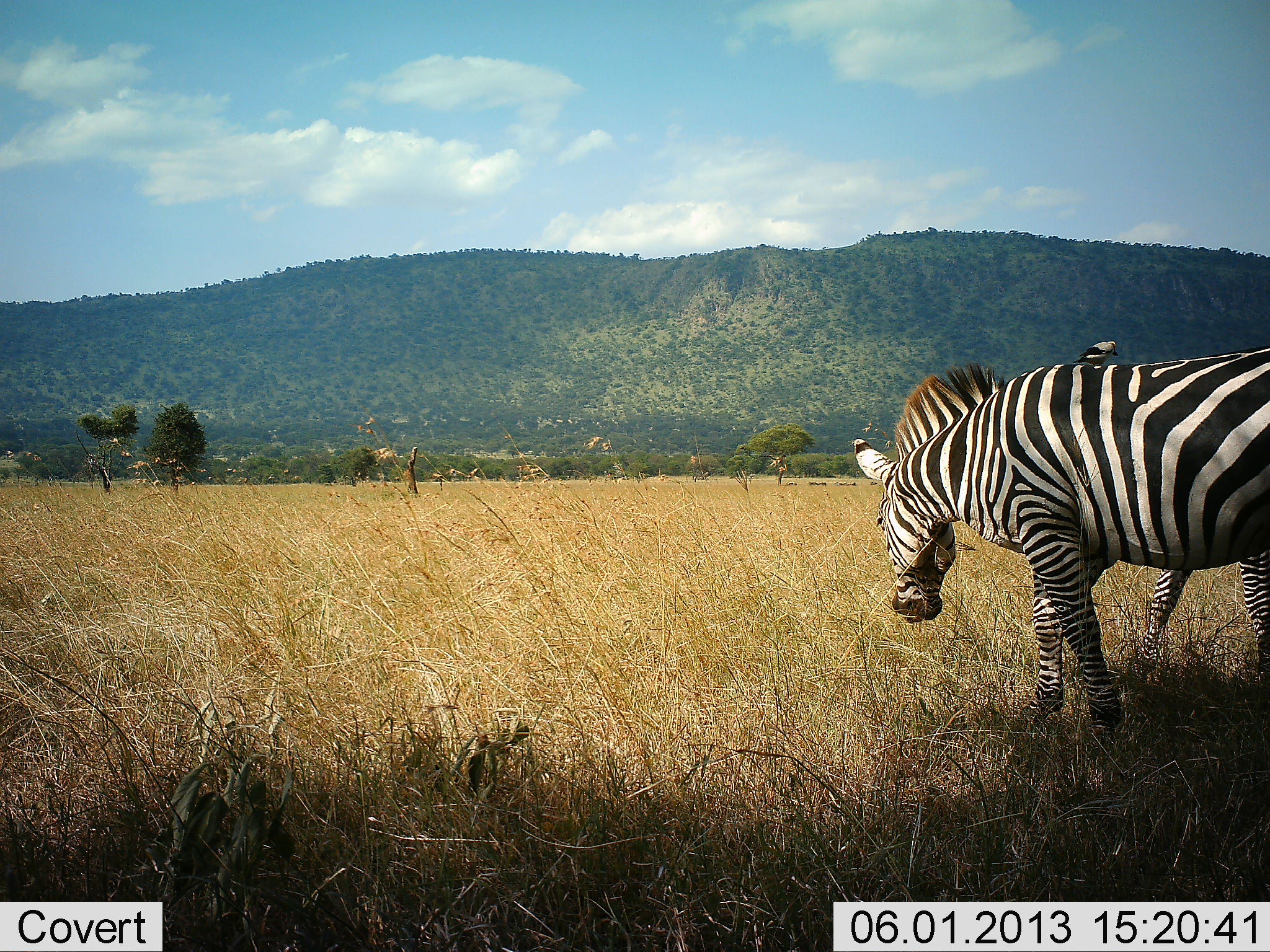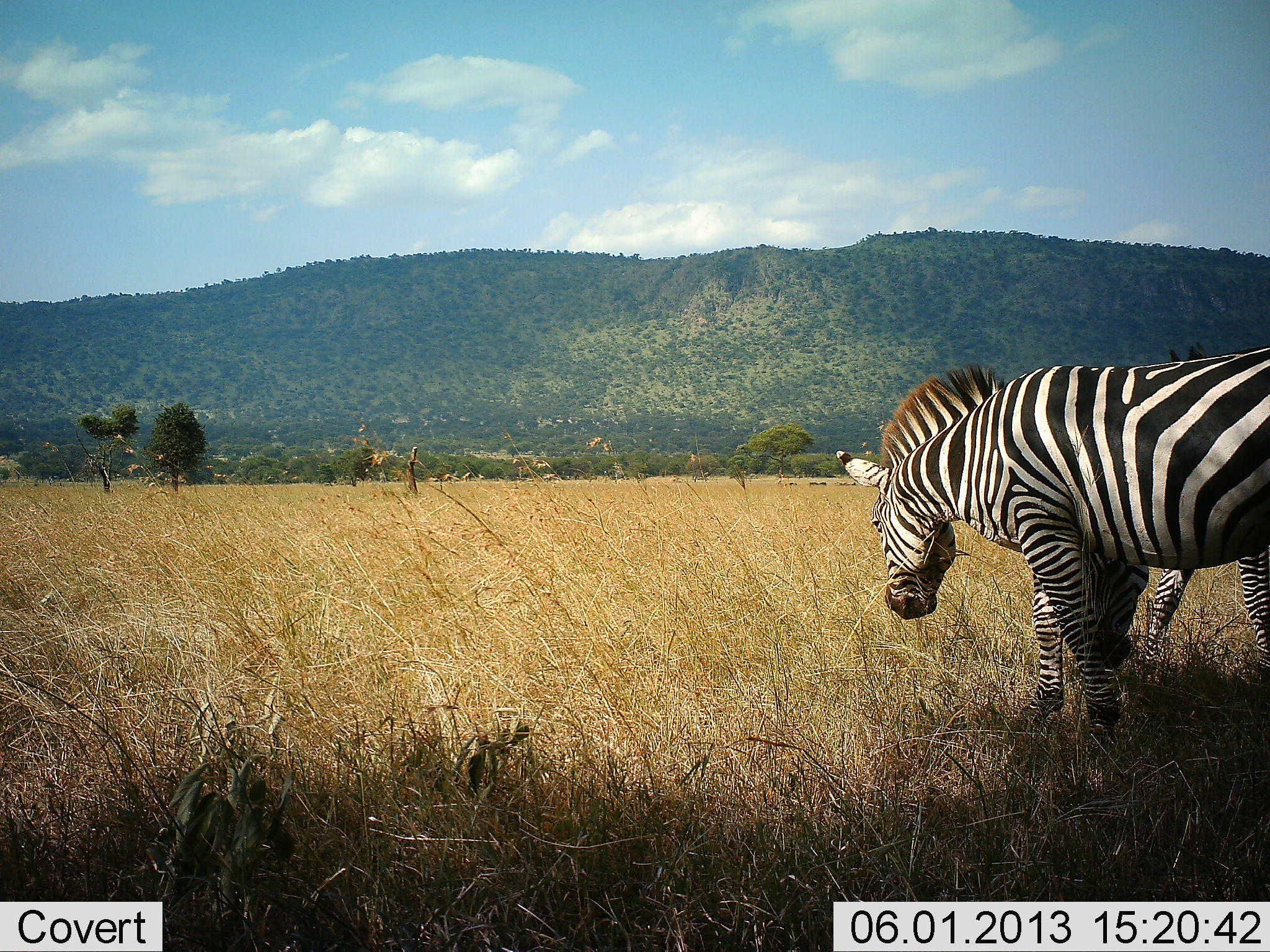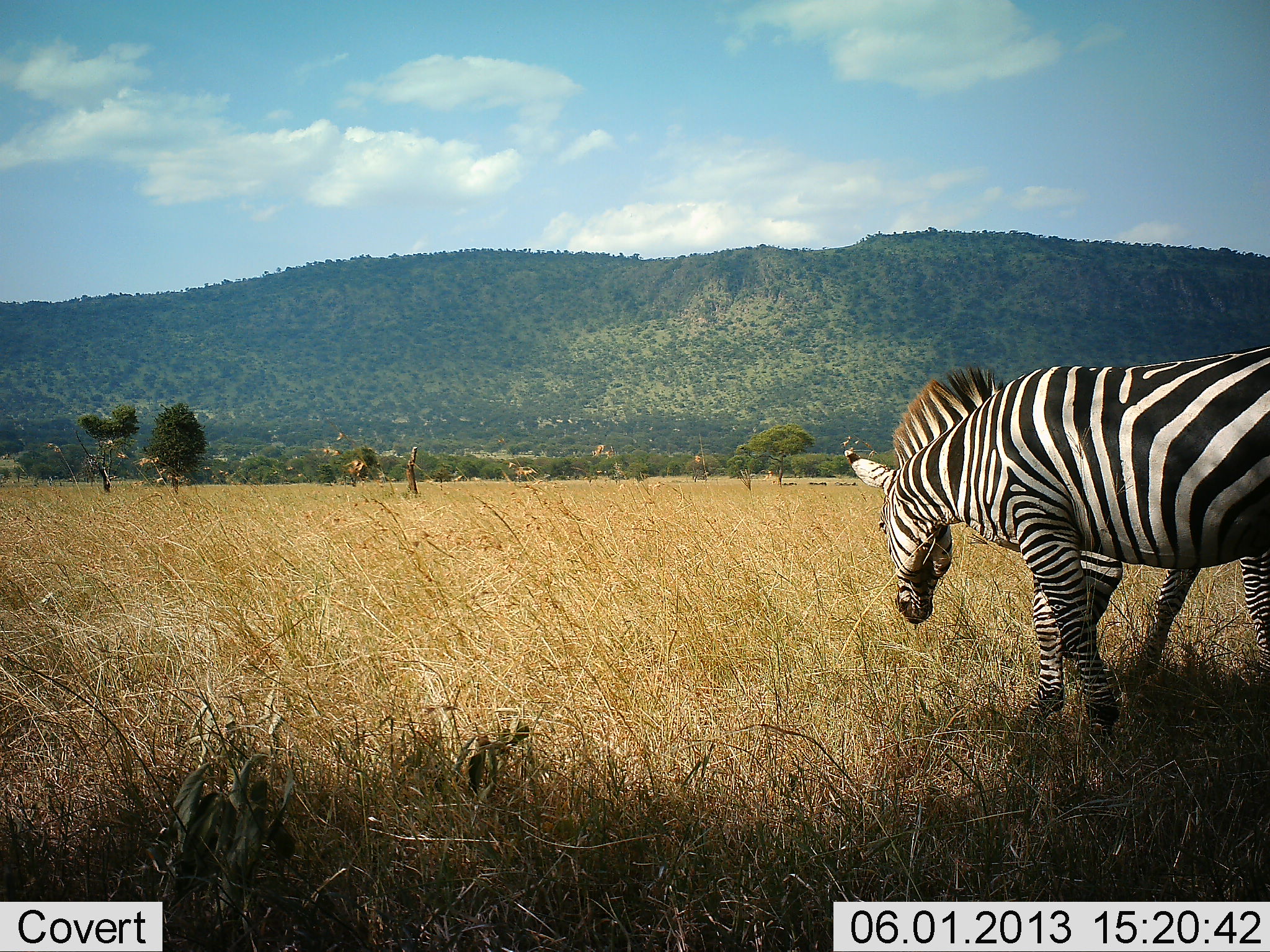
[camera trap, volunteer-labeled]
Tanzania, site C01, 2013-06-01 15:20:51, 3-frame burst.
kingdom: Animalia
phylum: Chordata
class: Mammalia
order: Perissodactyla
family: Equidae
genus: Equus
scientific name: Equus quagga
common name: plains zebra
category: zebra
Zebra (plains zebra) (Equus quagga), count 2. Behavior (volunteer vote fractions): standing 60%, resting 0%, moving 0%, interacting 10%. Young present (vote fraction): 0%. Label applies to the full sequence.